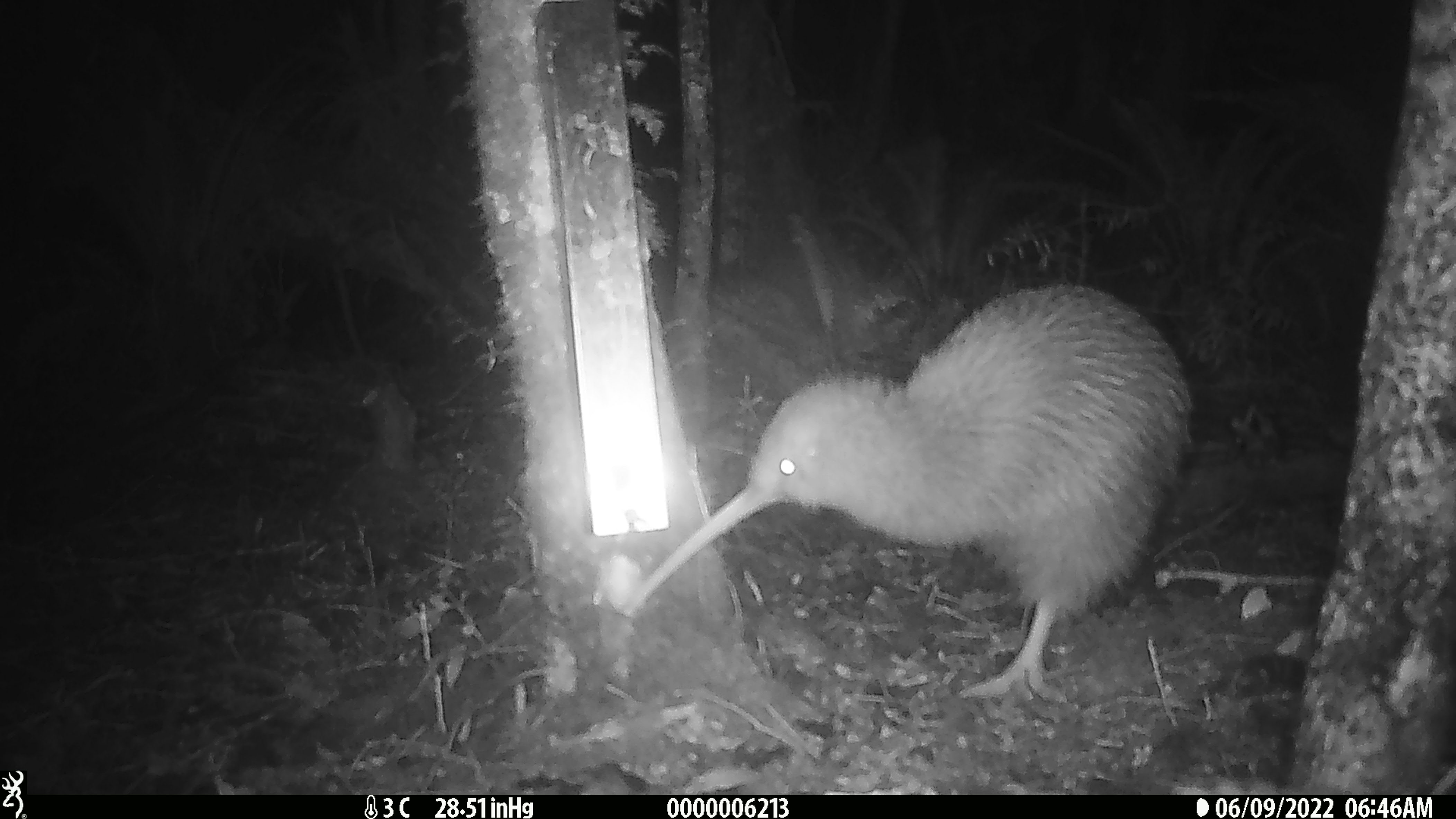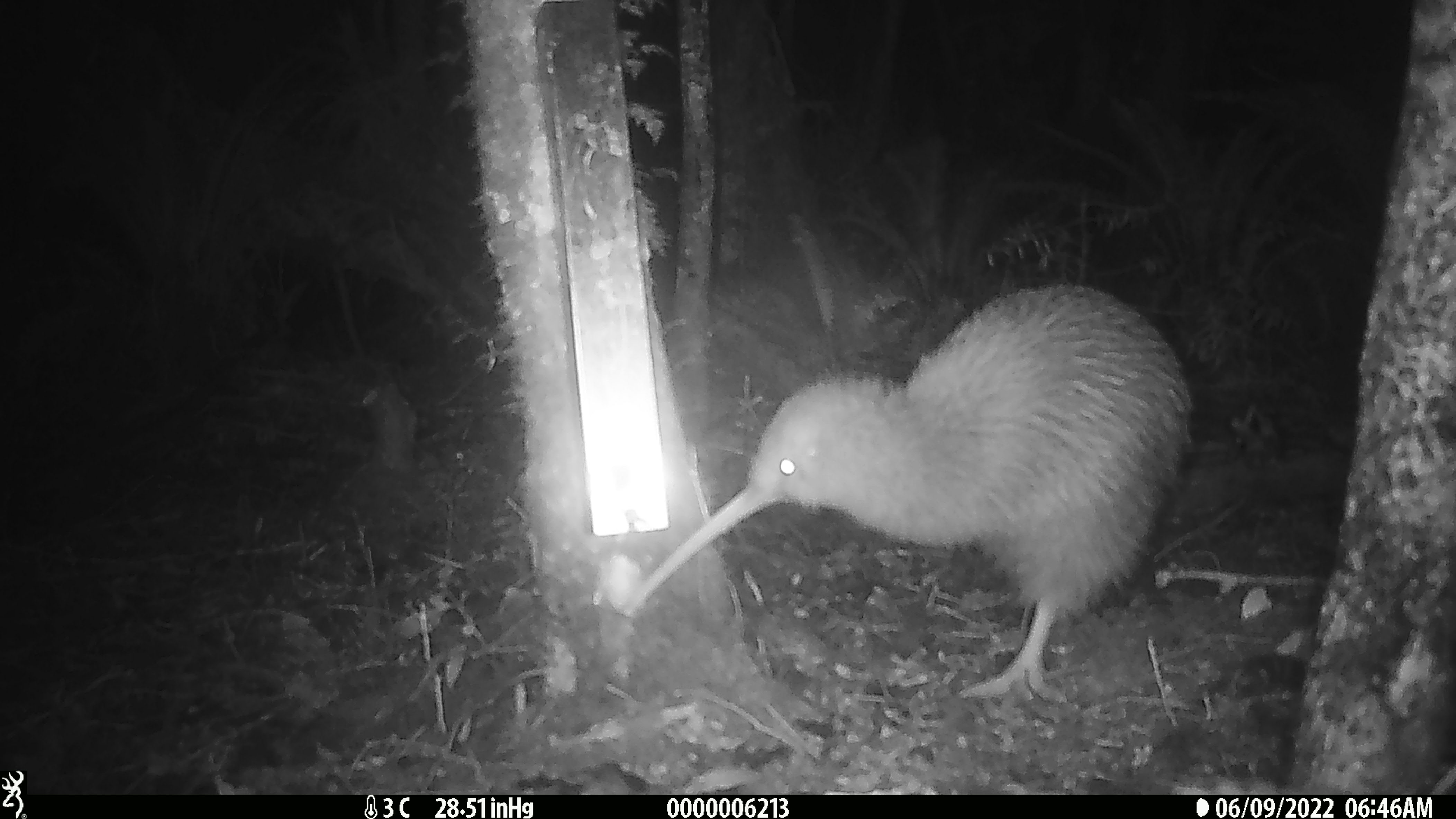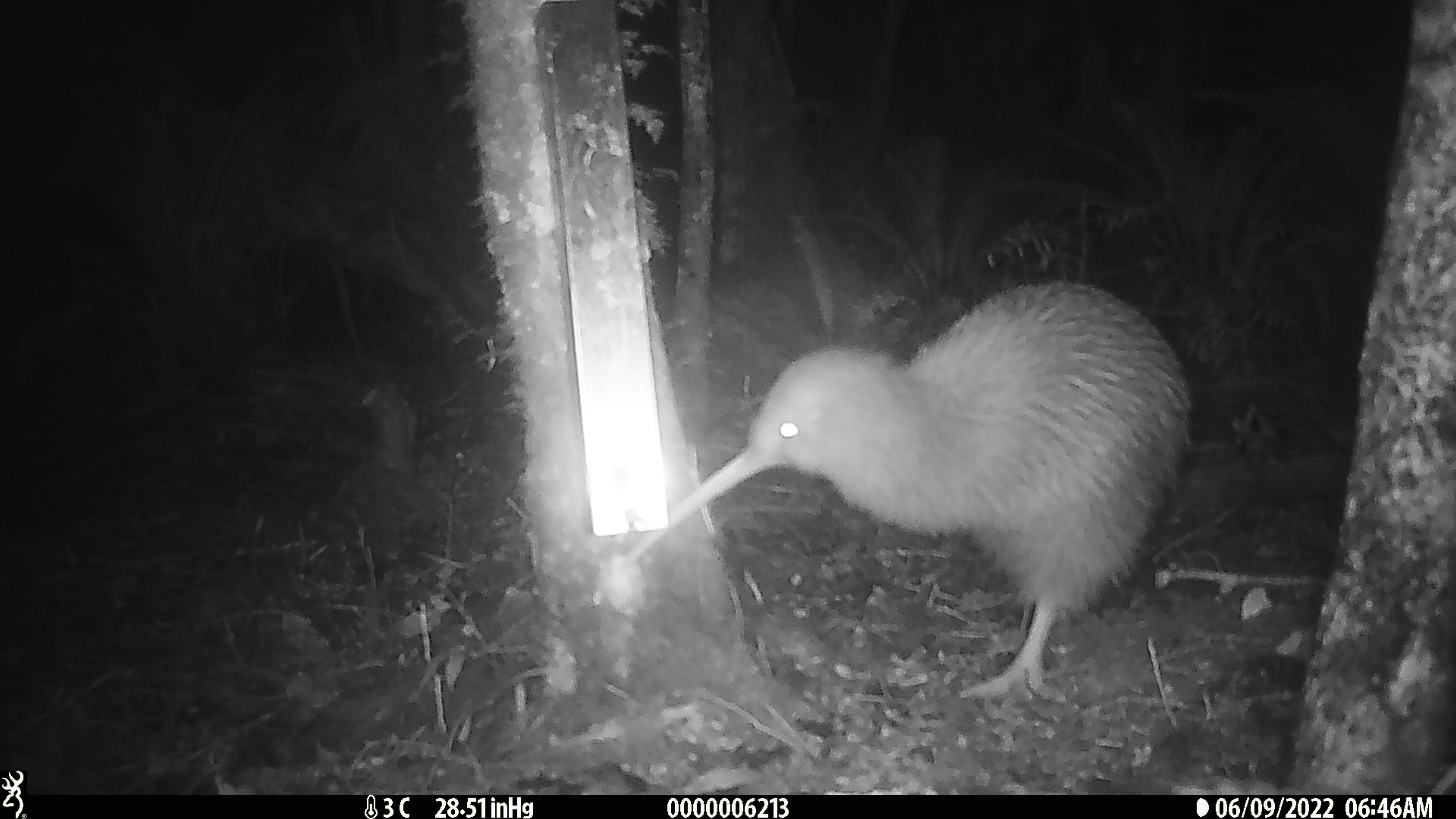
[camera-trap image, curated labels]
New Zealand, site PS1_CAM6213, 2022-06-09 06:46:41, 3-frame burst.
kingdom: Animalia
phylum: Chordata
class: Aves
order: Apterygiformes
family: Apterygidae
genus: Apteryx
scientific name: Apteryx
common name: kiwi